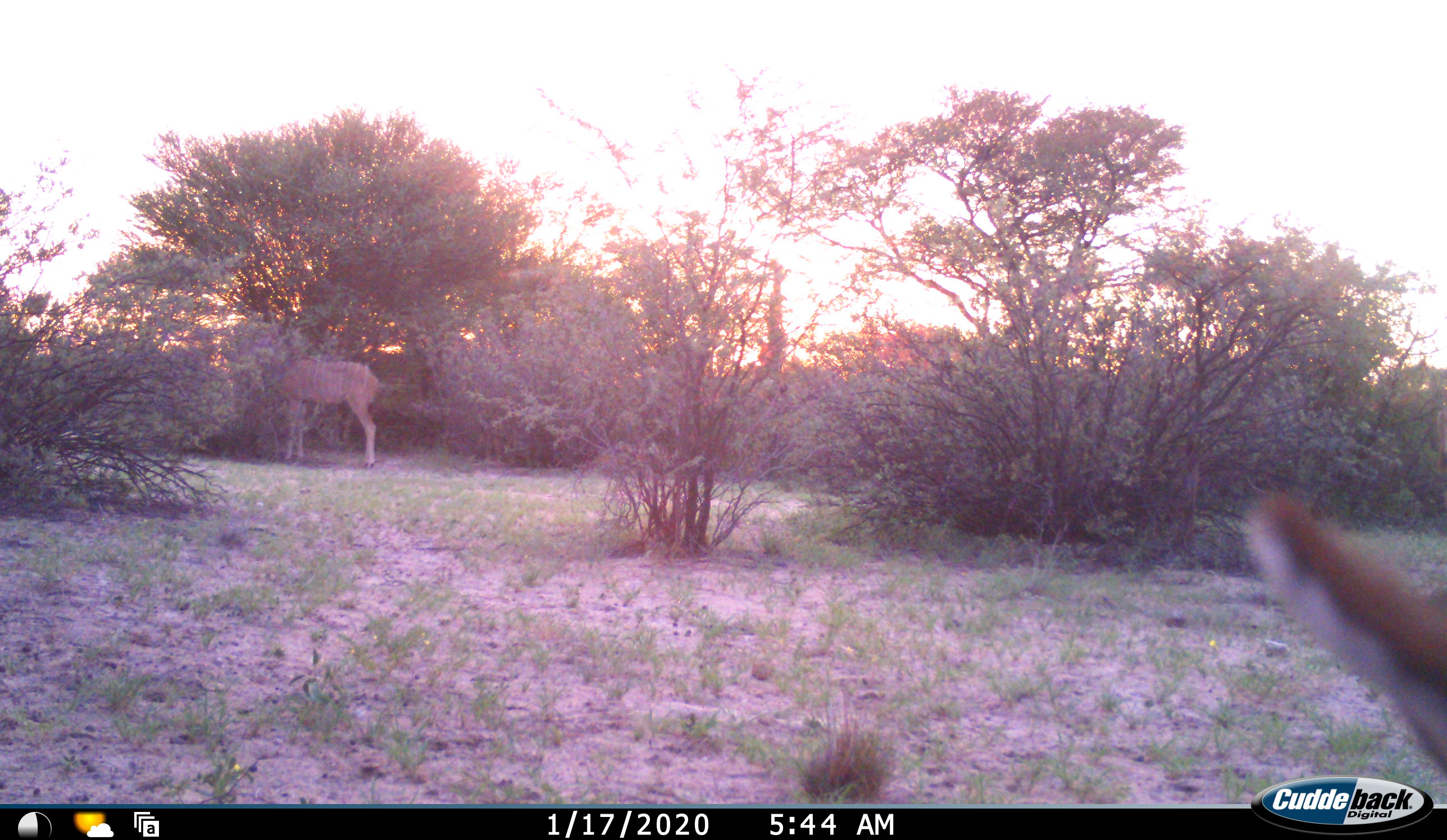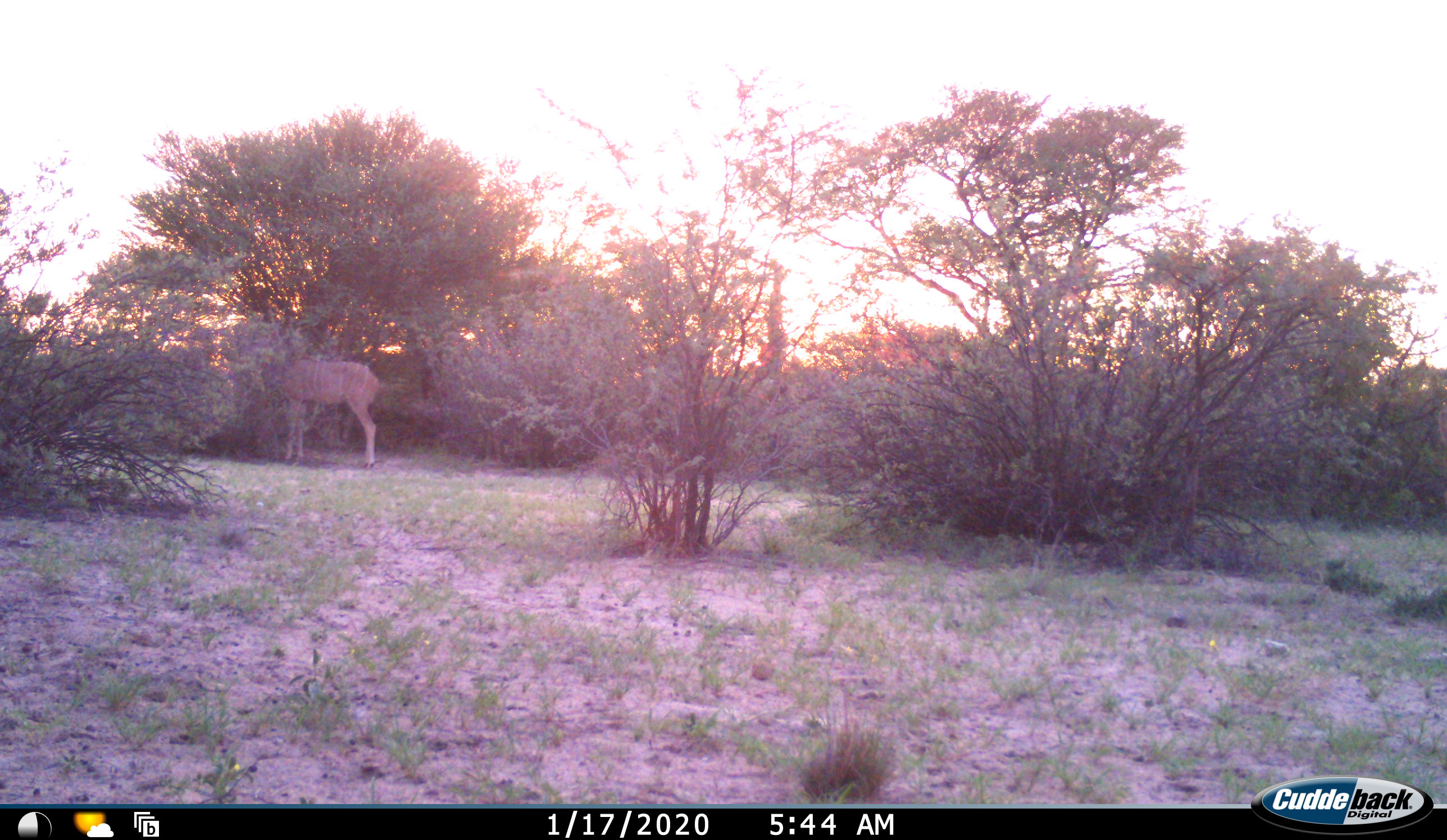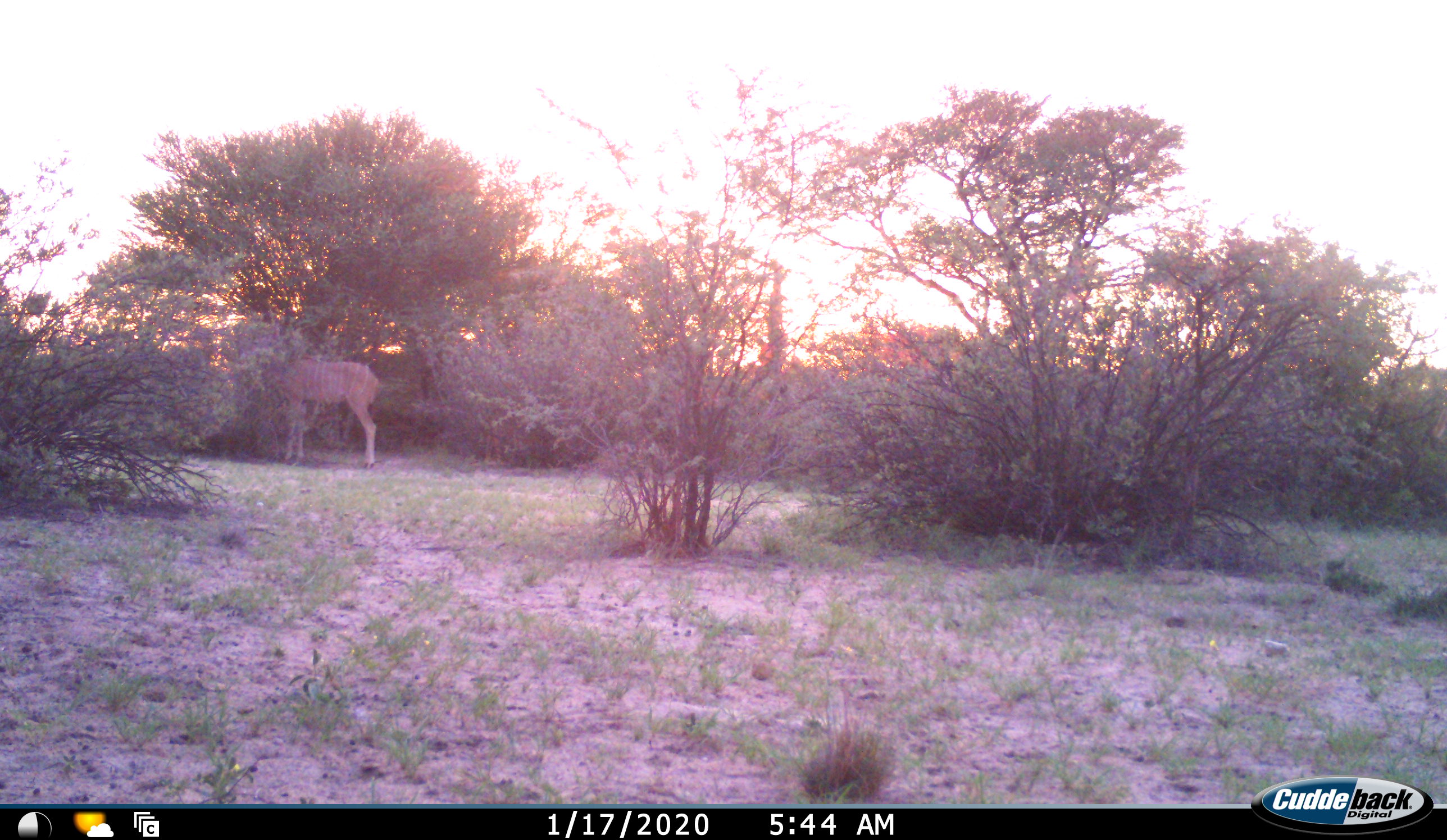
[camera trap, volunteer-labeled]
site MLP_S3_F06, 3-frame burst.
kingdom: Animalia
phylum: Chordata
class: Mammalia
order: Artiodactyla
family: Bovidae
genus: Tragelaphus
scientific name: Tragelaphus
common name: kudu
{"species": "kudu (Tragelaphus)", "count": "2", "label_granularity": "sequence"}